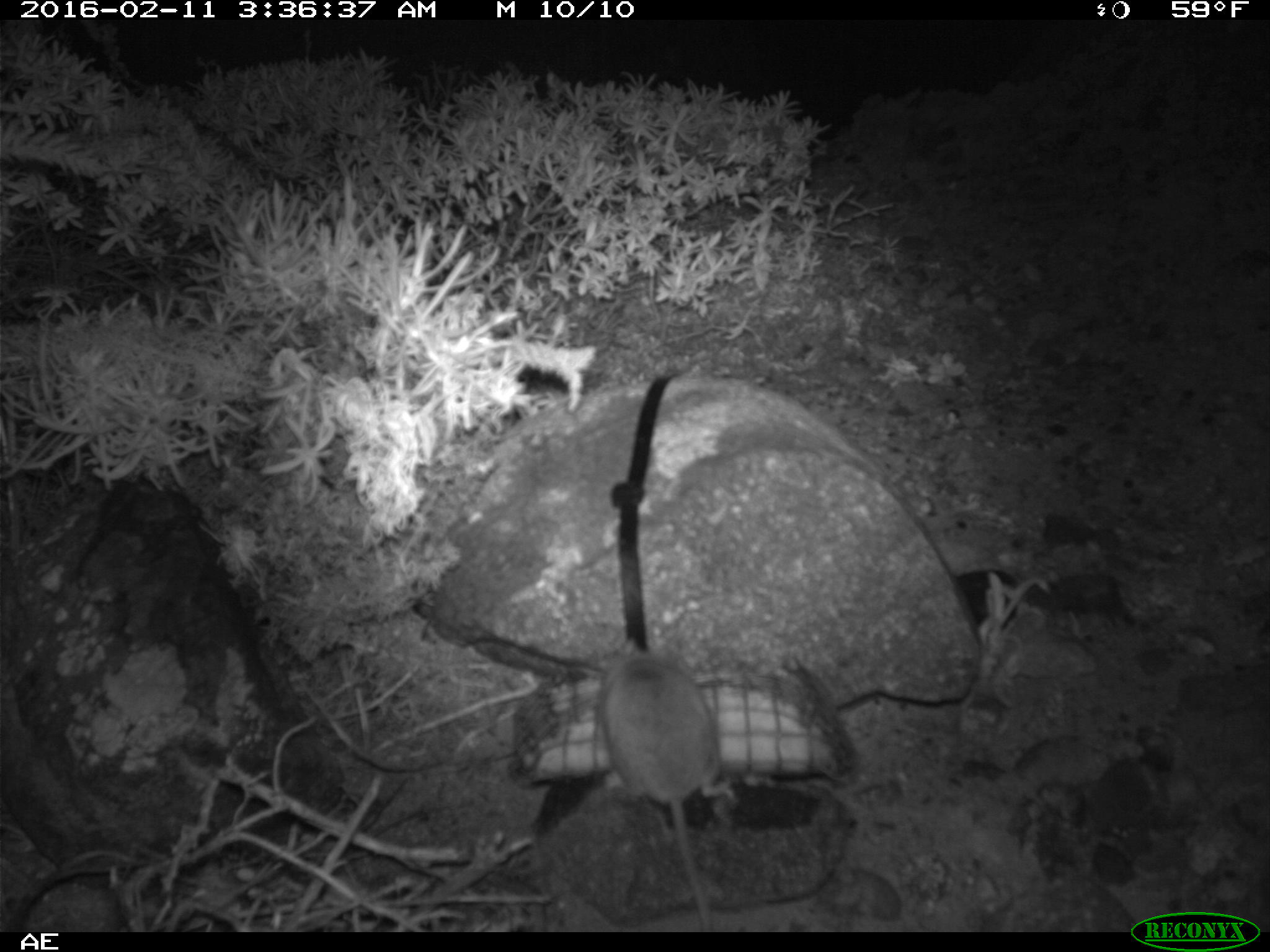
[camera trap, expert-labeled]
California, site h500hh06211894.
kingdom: Animalia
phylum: Chordata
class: Mammalia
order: Rodentia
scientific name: Rodentia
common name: rodent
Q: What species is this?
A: Rodent (Rodentia).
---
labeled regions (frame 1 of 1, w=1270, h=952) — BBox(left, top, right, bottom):
rodent: BBox(601, 633, 735, 932)